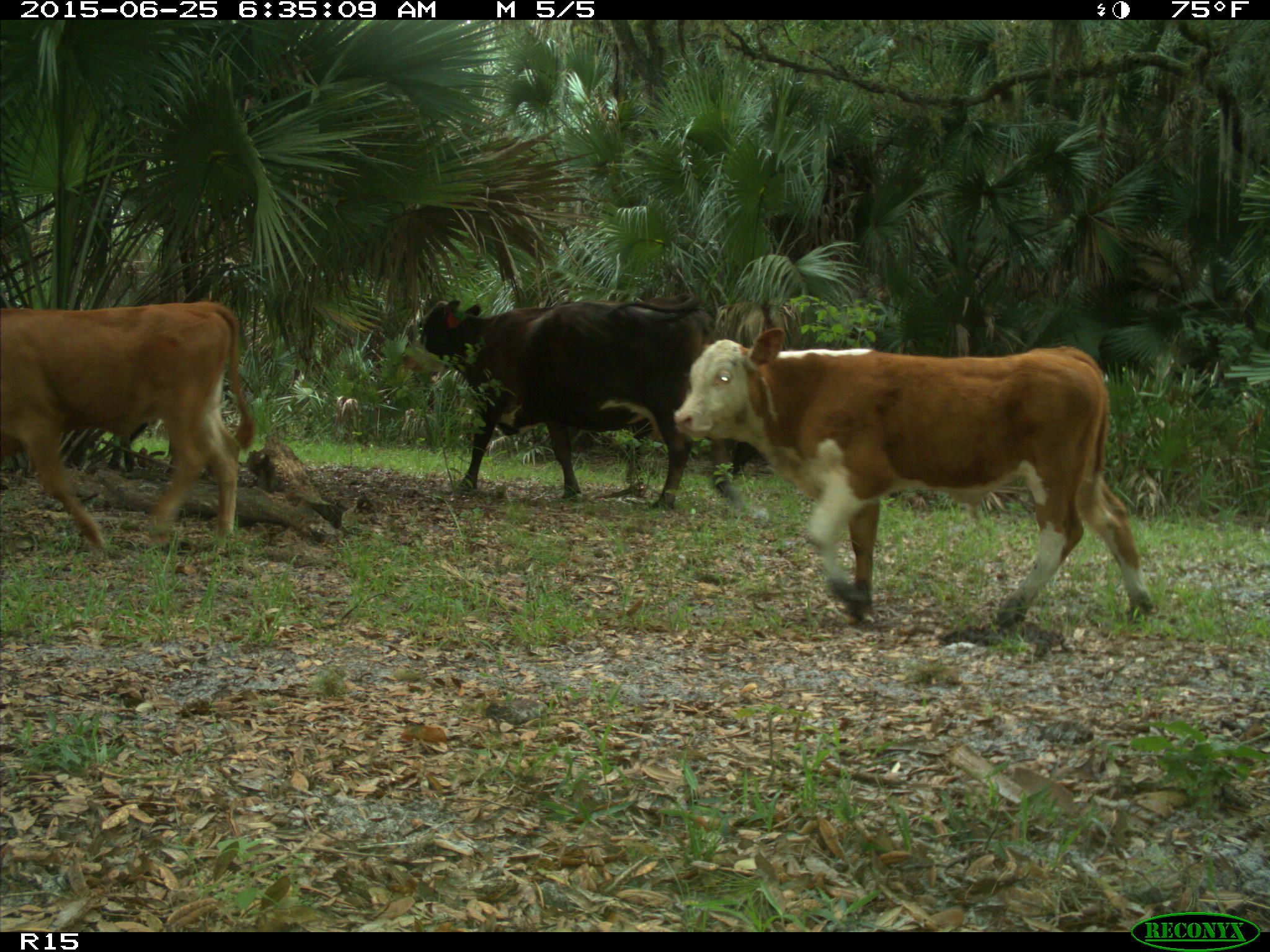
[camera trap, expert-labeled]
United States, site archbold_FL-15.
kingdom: Animalia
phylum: Chordata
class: Mammalia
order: Artiodactyla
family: Bovidae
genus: Bos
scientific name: Bos taurus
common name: domestic cow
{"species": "Bos taurus (domestic cow)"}